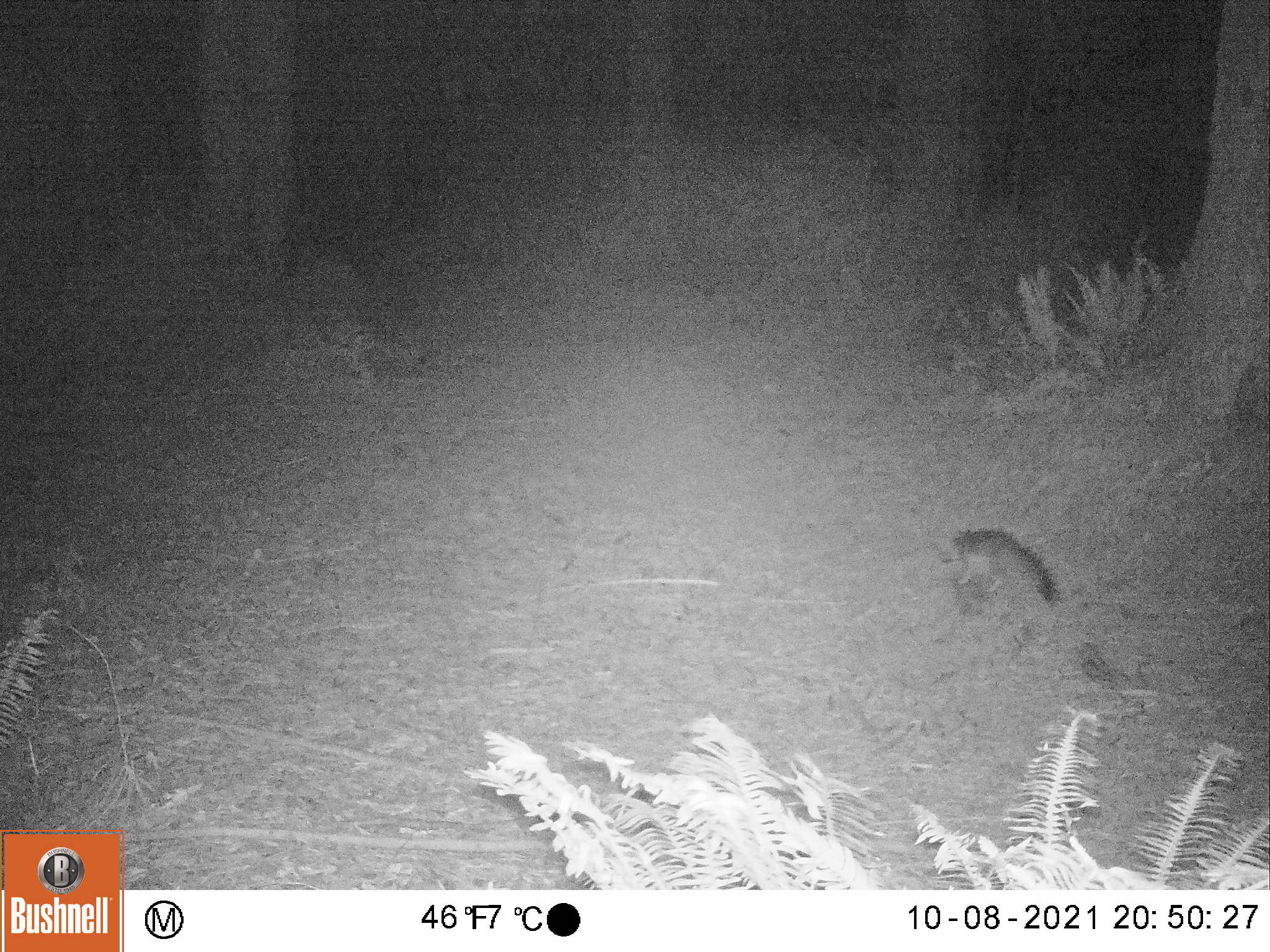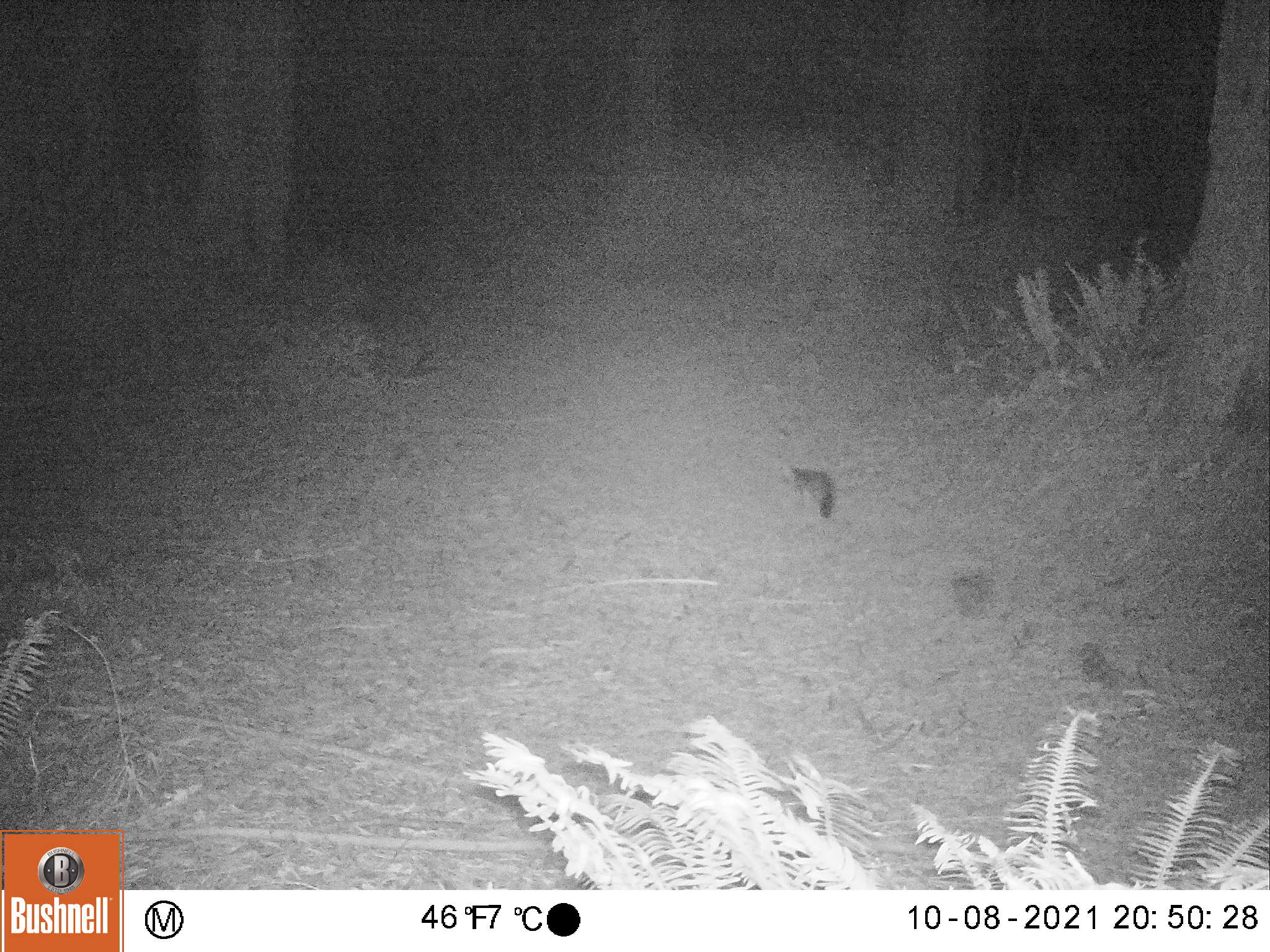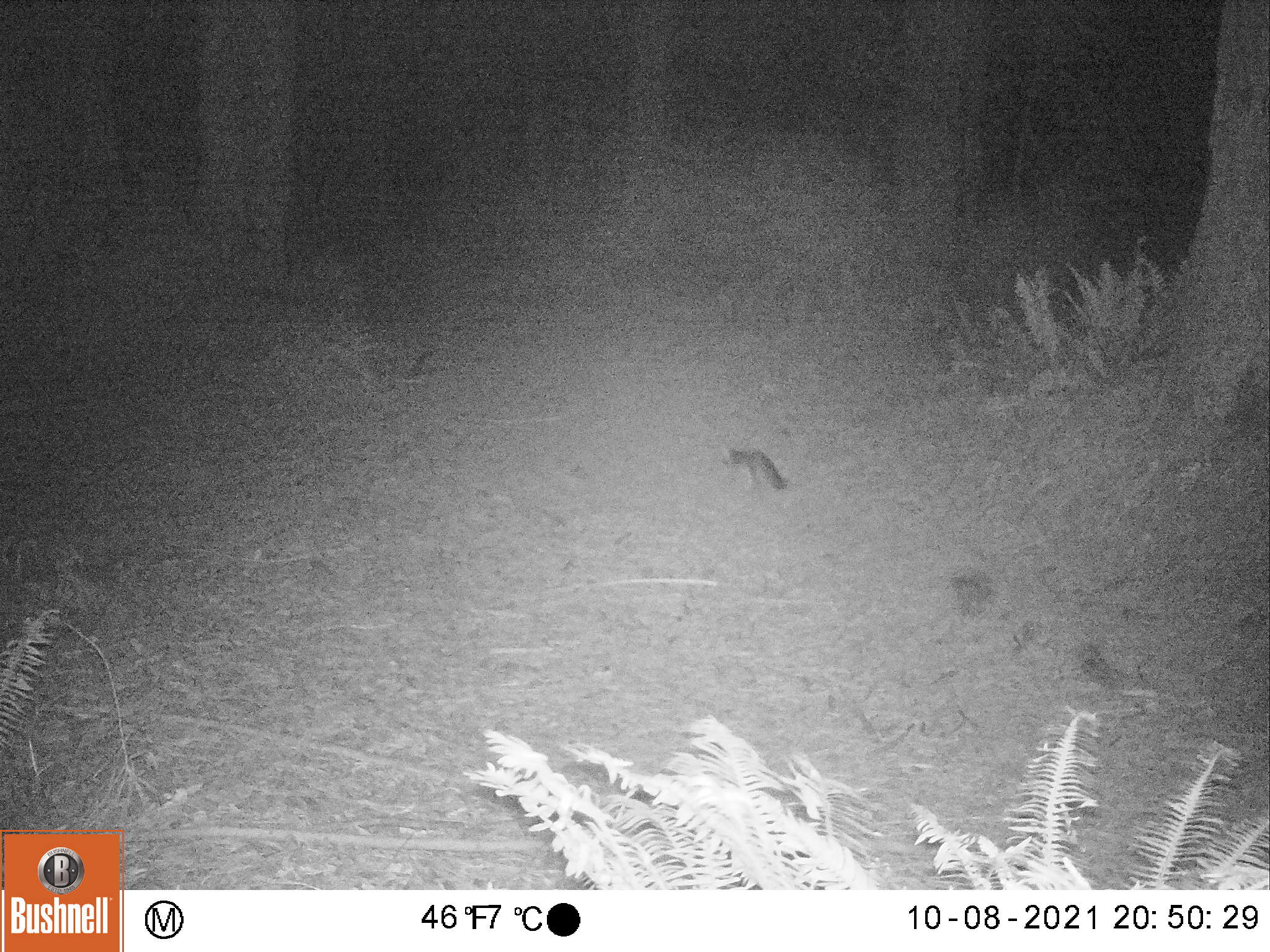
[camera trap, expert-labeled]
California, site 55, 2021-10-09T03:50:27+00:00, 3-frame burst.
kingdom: Animalia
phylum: Chordata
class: Mammalia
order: Carnivora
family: Canidae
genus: Urocyon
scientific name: Urocyon cinereoargenteus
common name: gray fox